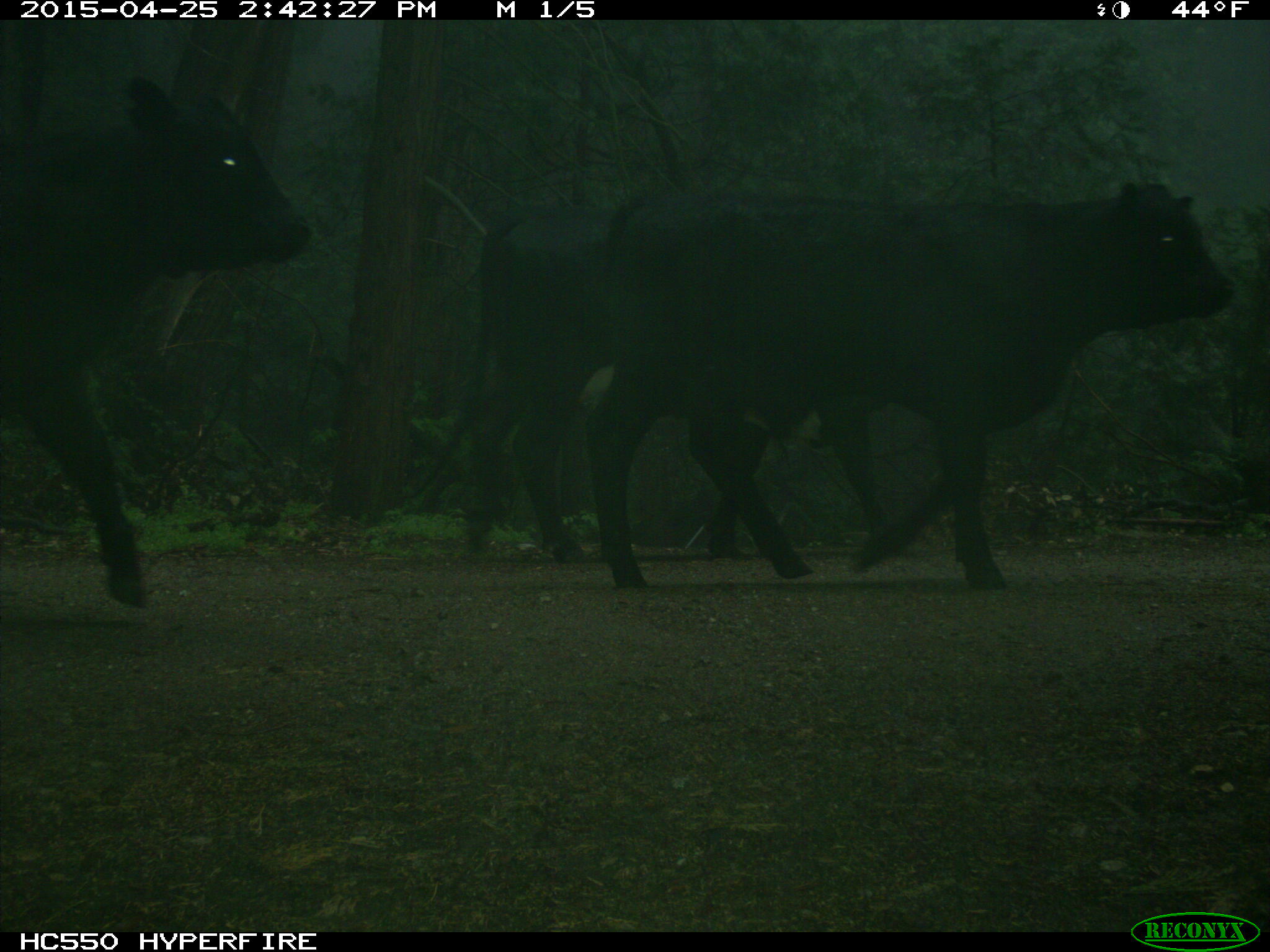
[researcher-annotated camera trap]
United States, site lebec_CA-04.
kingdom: Animalia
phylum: Chordata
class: Mammalia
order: Artiodactyla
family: Bovidae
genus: Bos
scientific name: Bos taurus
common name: domestic cow